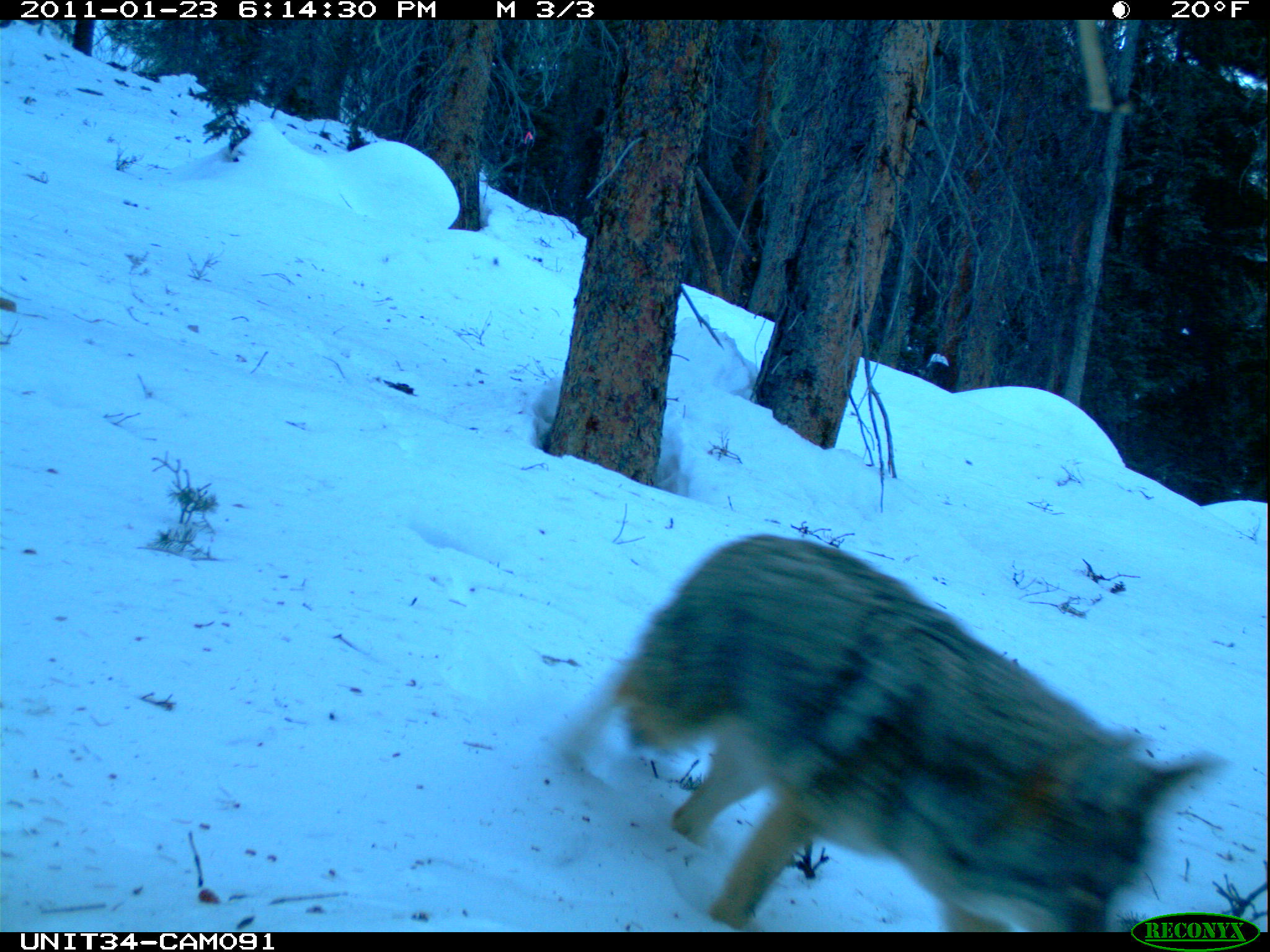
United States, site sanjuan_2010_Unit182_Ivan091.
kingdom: Animalia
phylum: Chordata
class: Mammalia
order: Carnivora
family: Canidae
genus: Canis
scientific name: Canis latrans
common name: coyote